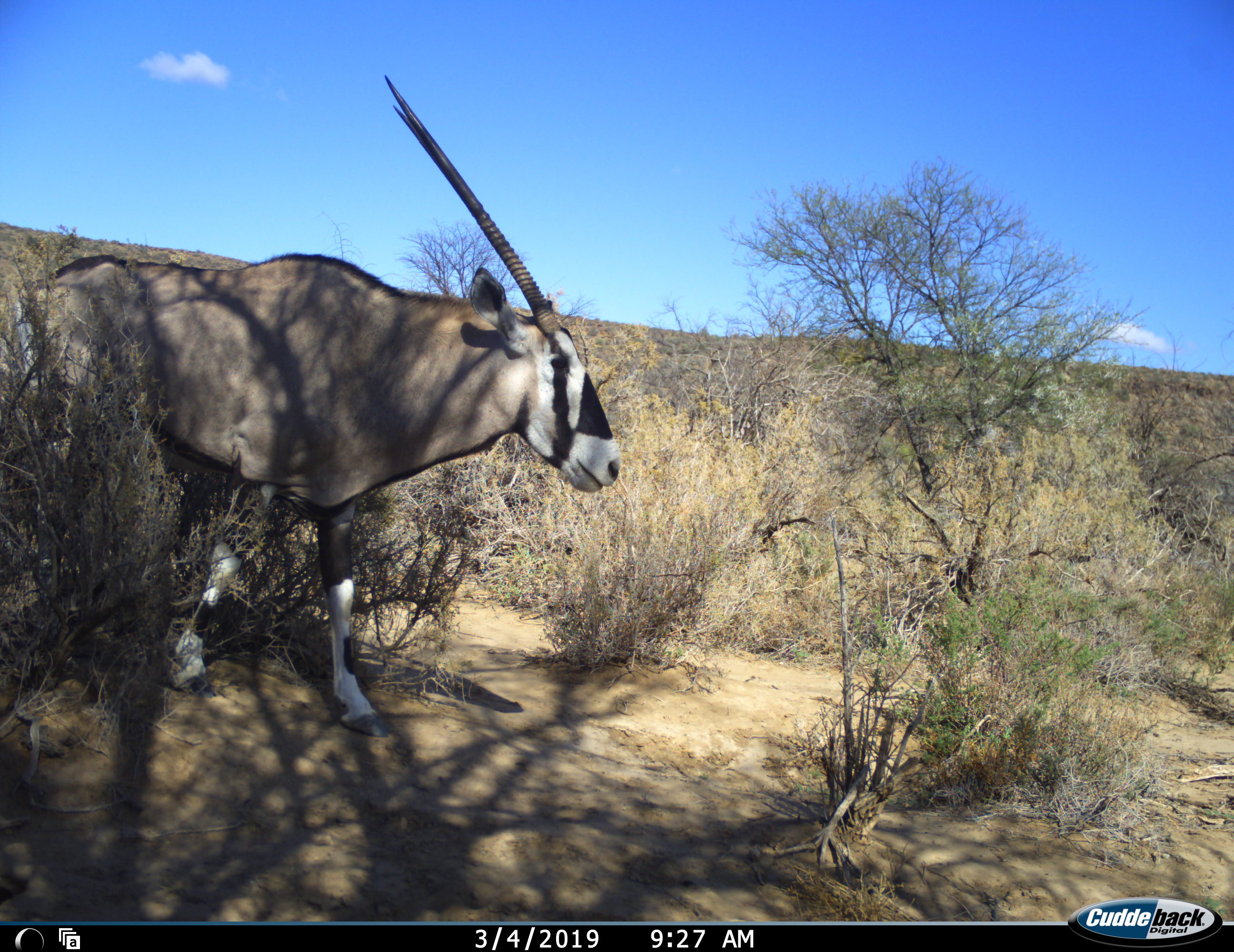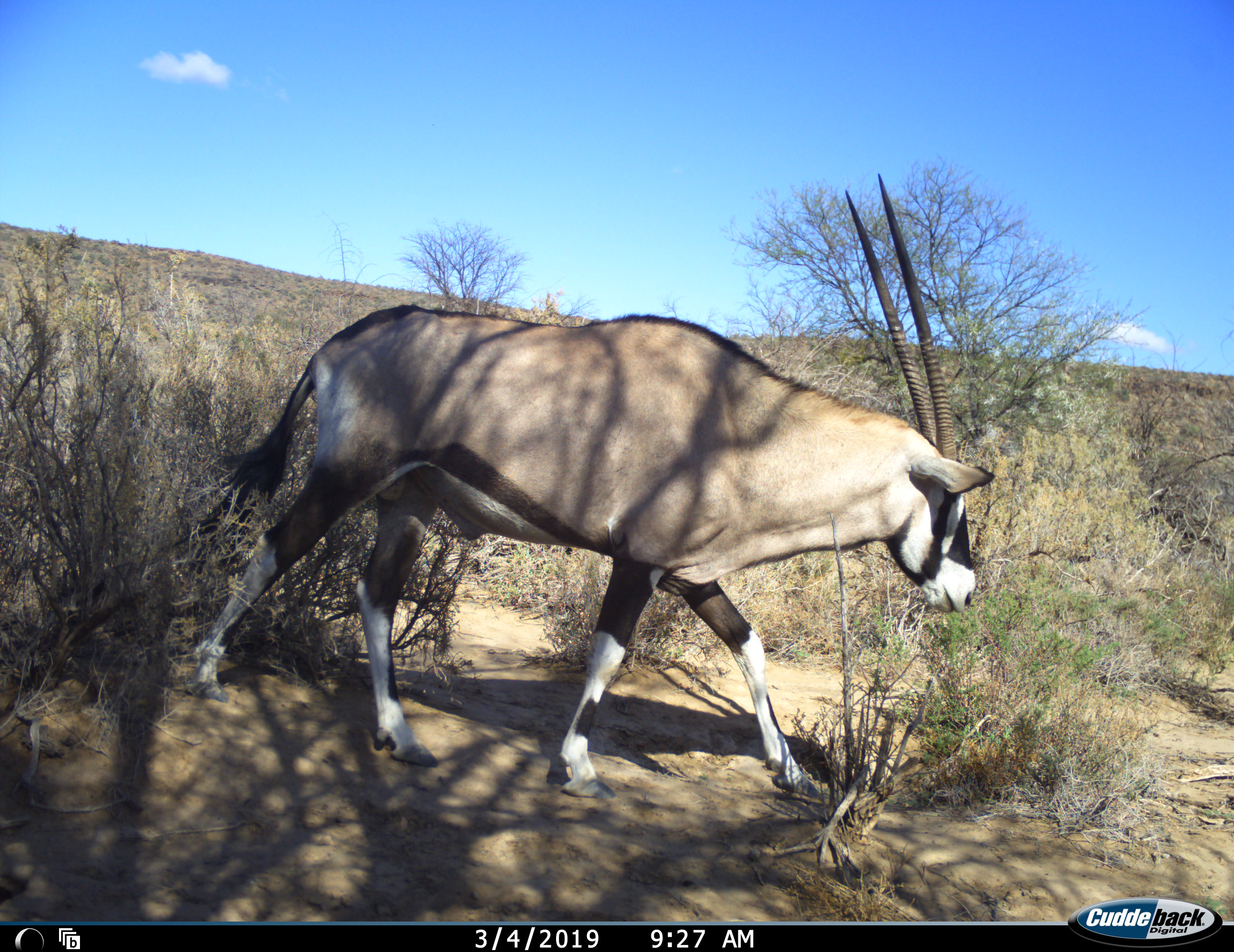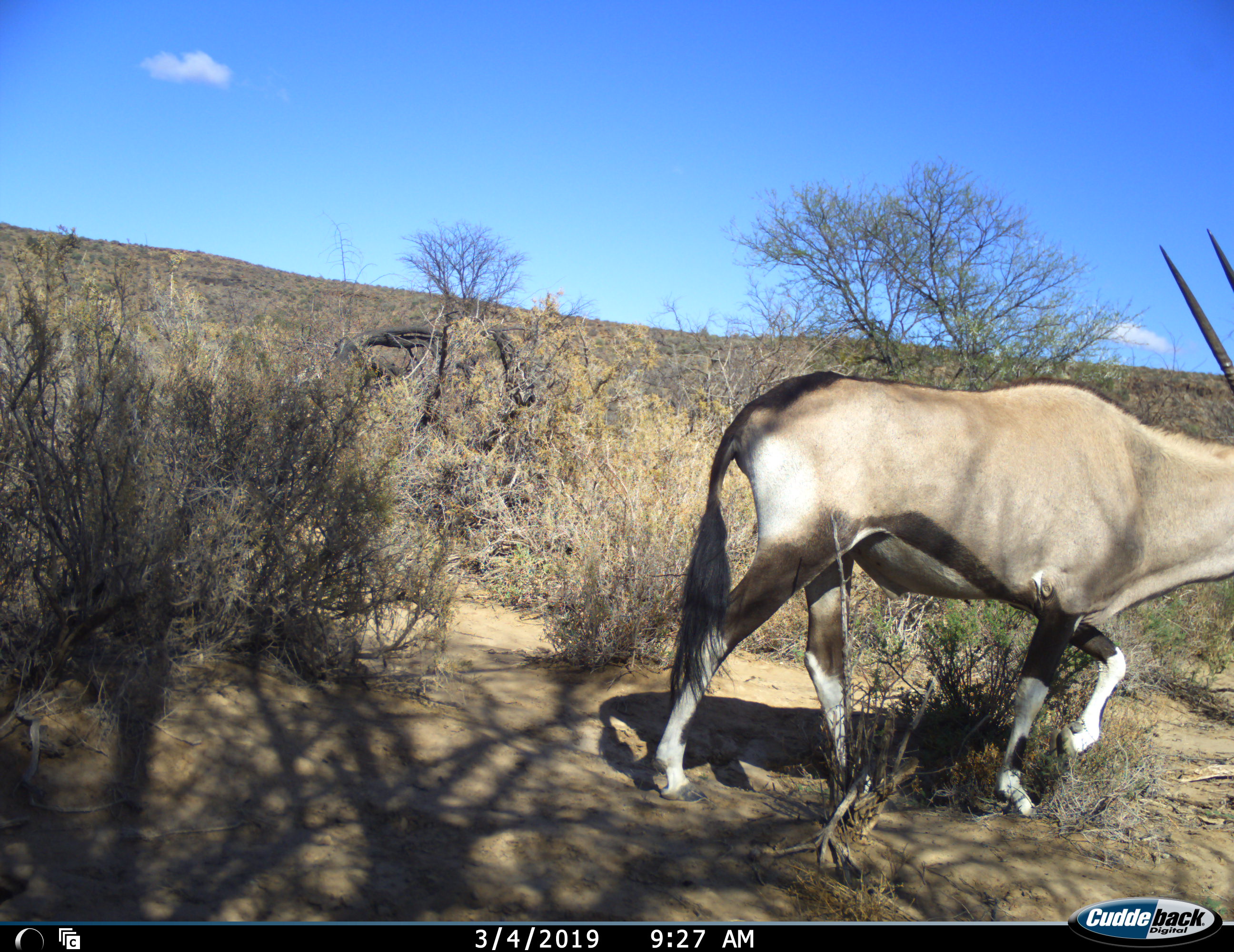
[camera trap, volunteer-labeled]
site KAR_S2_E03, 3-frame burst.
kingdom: Animalia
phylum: Chordata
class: Mammalia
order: Artiodactyla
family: Bovidae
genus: Oryx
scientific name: Oryx gazella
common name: gemsbok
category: oryx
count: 1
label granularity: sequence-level